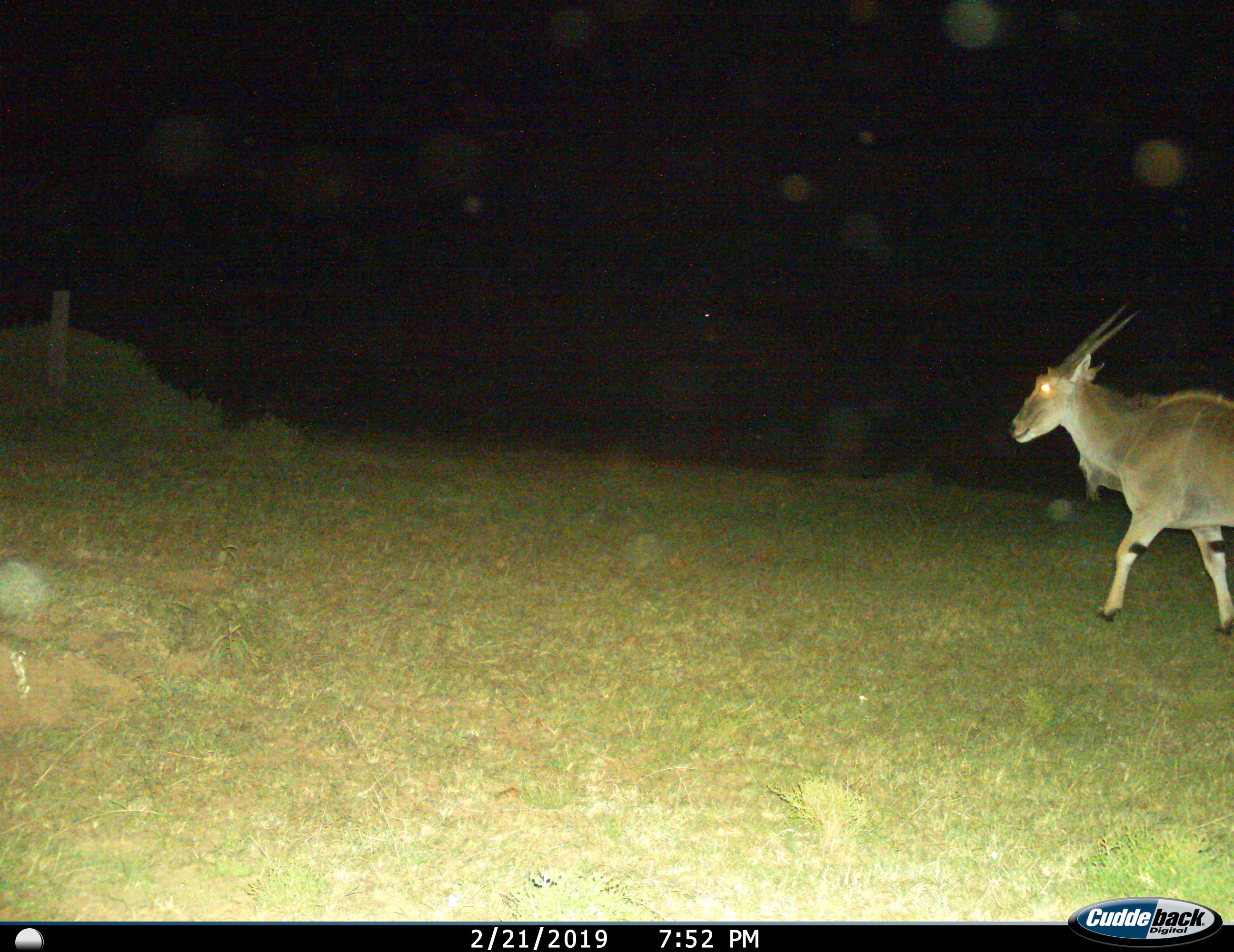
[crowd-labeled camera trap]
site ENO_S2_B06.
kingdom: Animalia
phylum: Chordata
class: Mammalia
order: Artiodactyla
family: Bovidae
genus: Tragelaphus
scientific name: Tragelaphus oryx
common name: eland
Eland (Tragelaphus oryx), count 1. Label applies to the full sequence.